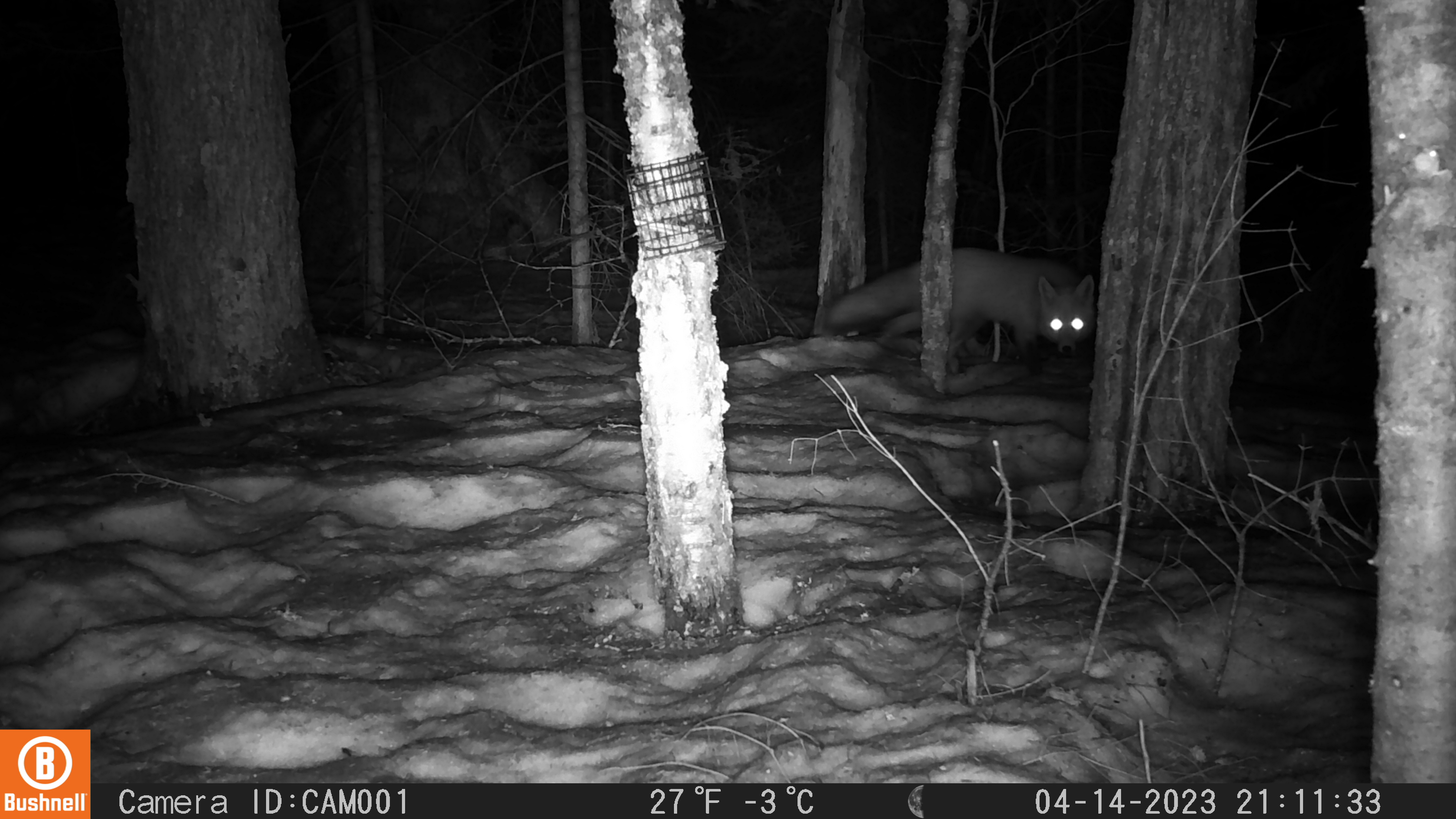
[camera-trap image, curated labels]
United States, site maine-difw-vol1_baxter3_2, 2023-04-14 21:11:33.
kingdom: Animalia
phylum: Chordata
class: Mammalia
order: Carnivora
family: Canidae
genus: Vulpes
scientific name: Vulpes vulpes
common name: red fox